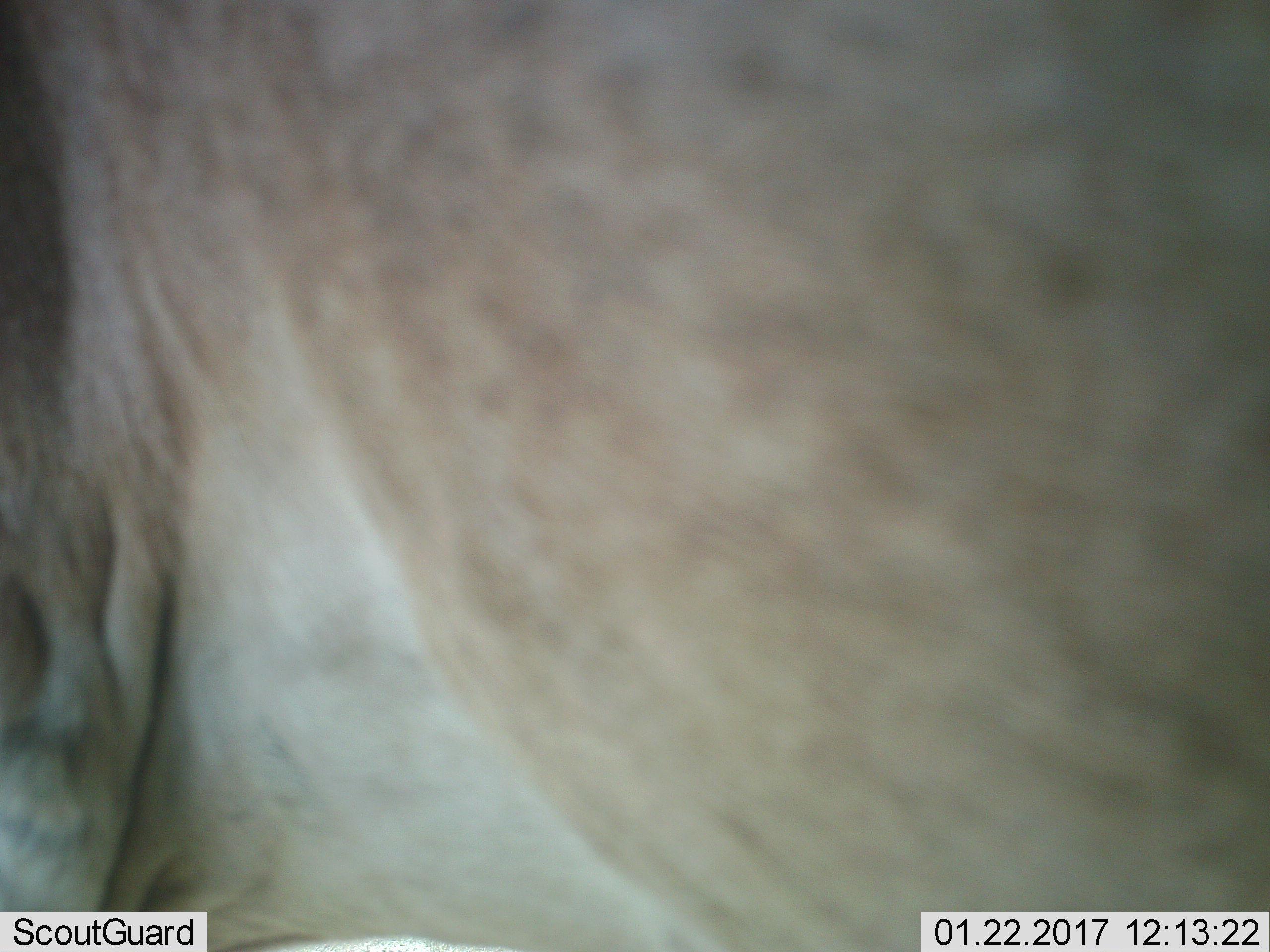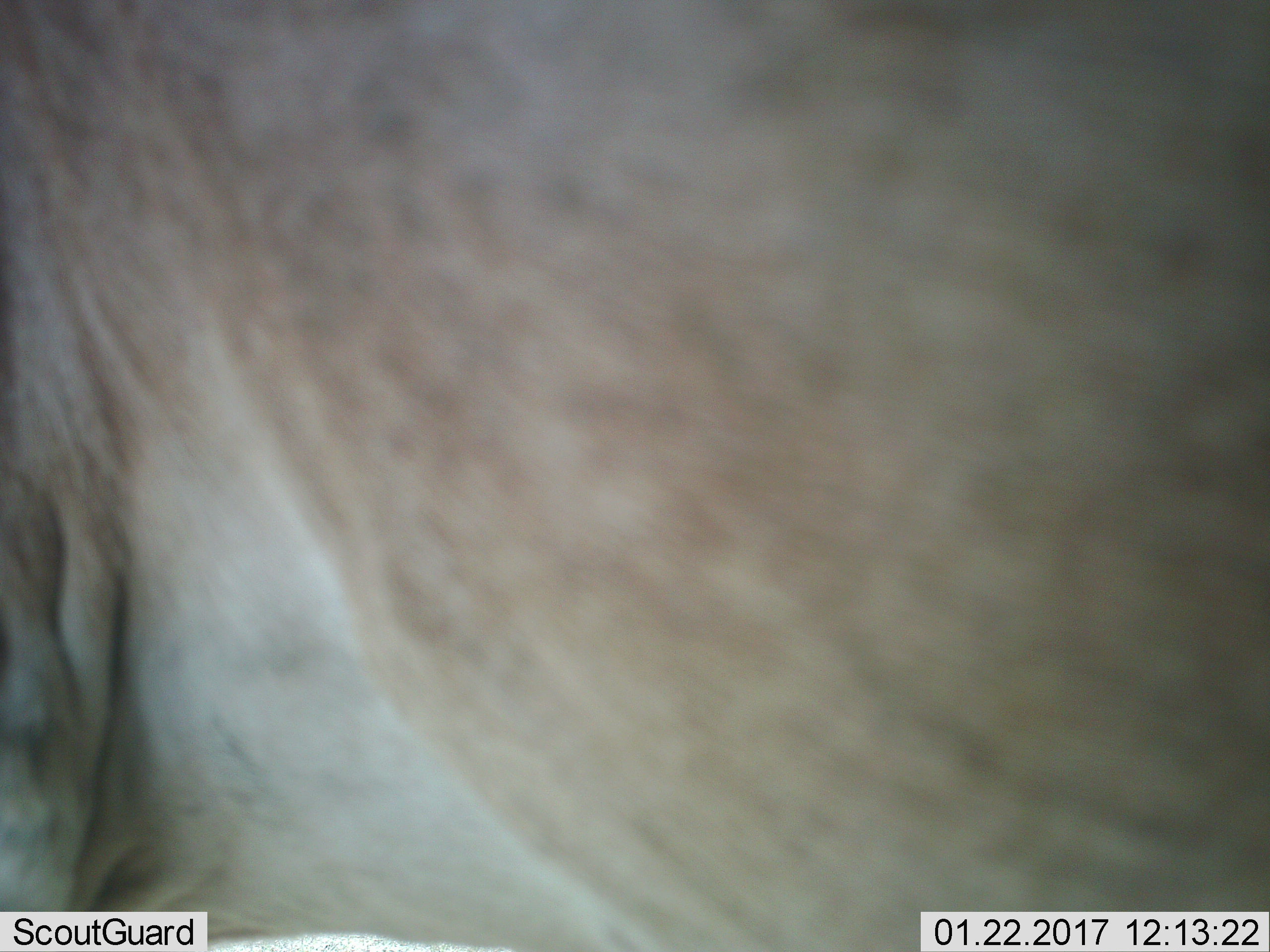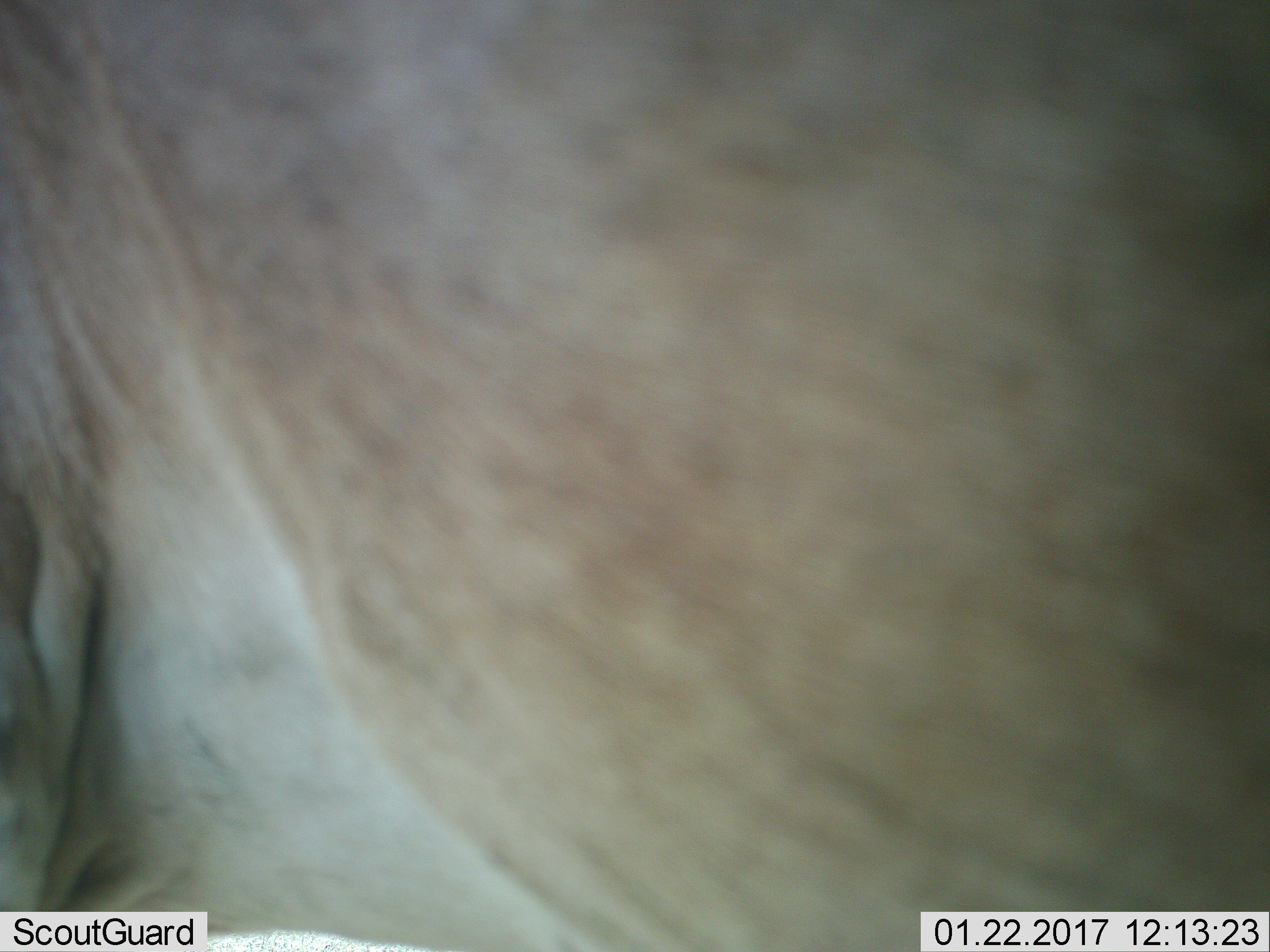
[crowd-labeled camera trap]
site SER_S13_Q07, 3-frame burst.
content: unidentified animal